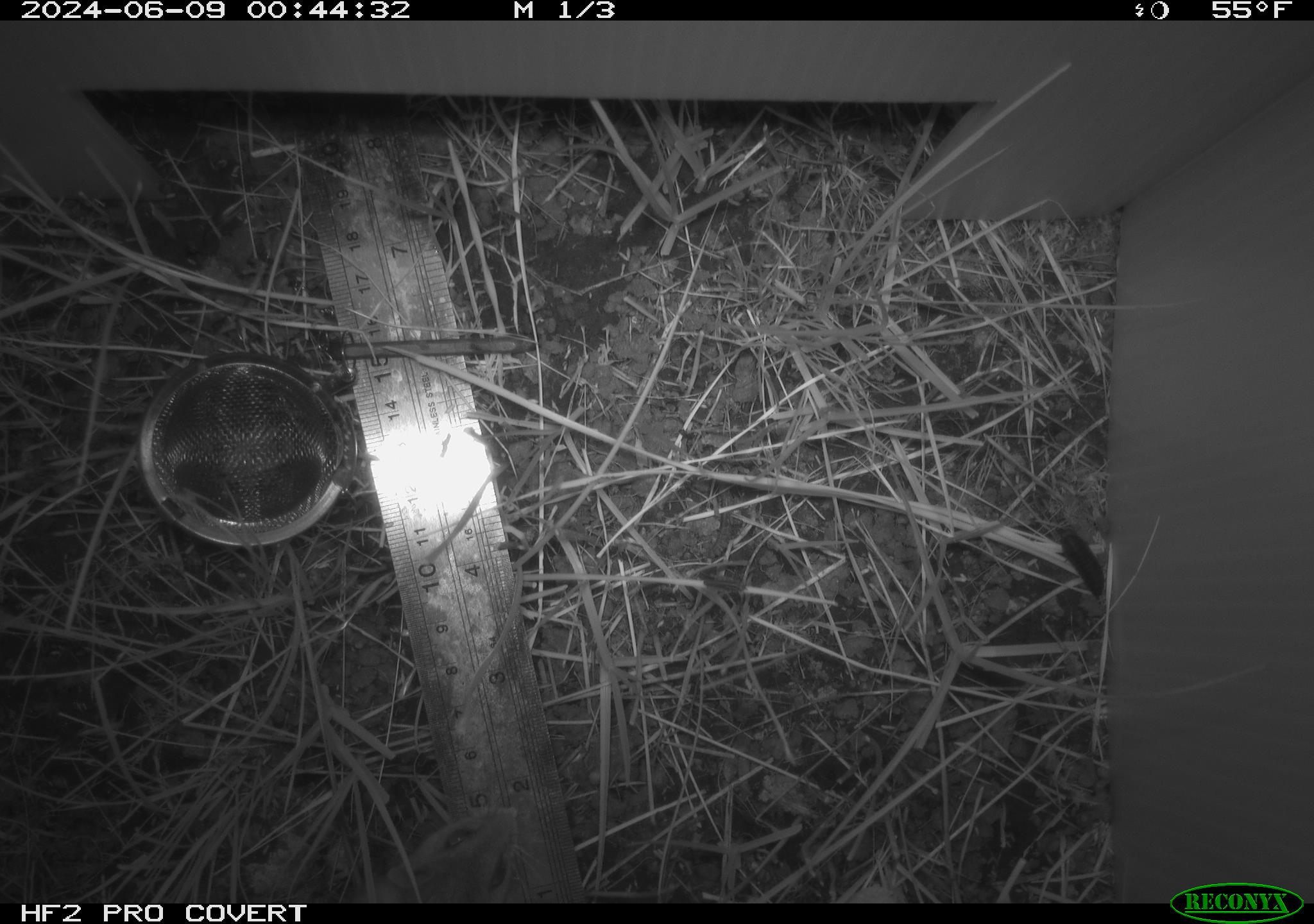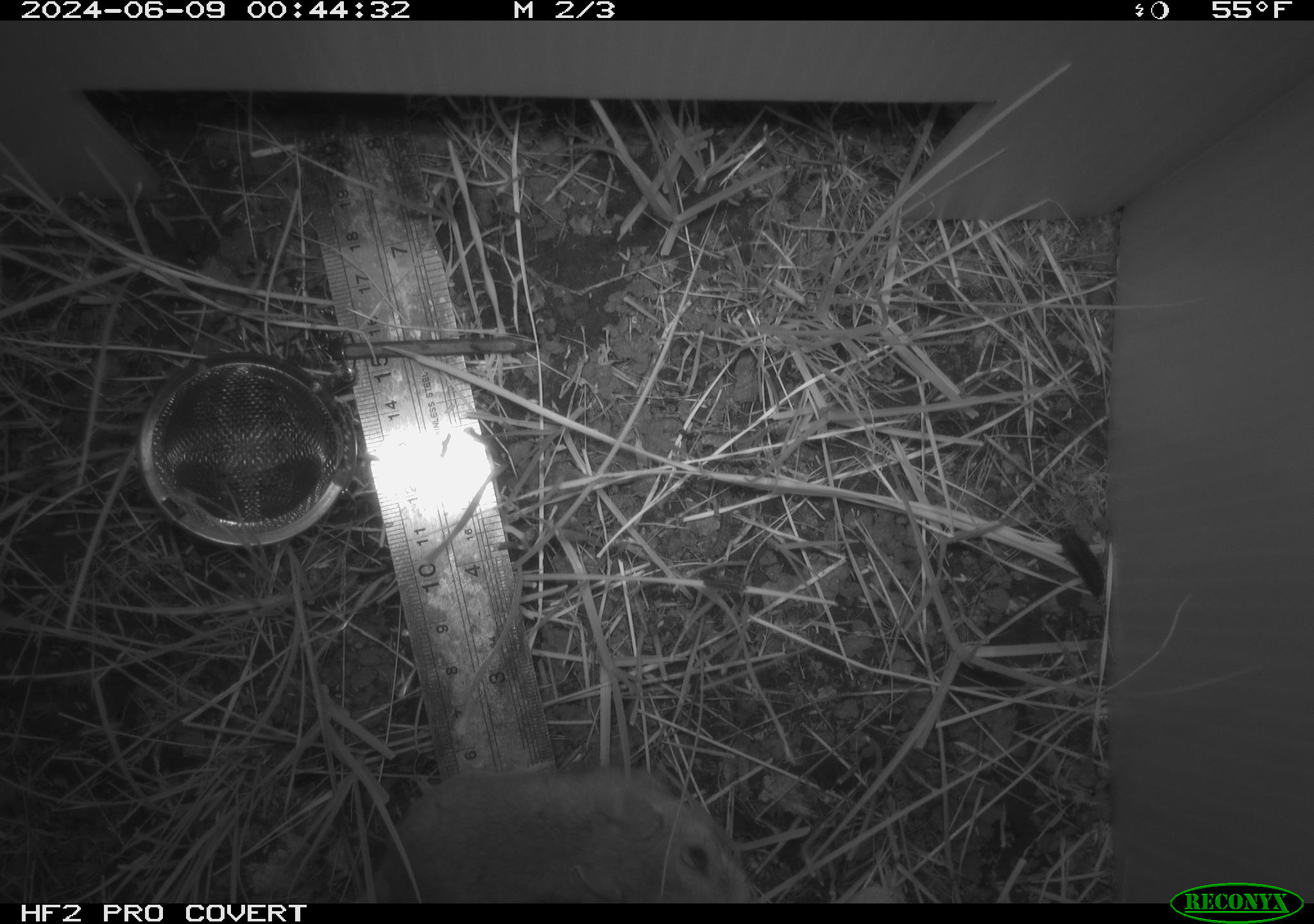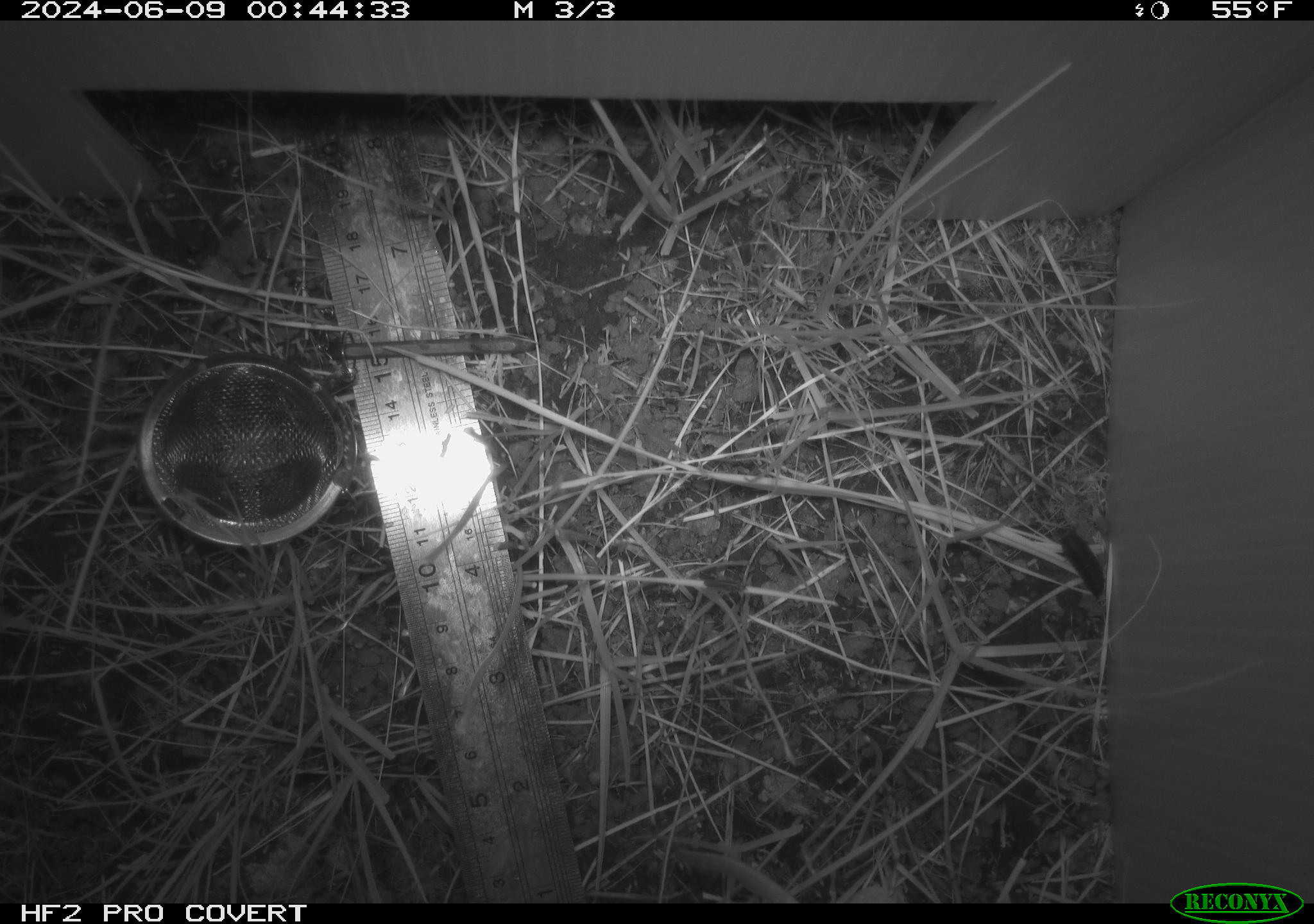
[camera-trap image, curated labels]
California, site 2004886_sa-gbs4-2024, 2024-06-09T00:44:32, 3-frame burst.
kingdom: Animalia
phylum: Chordata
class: Mammalia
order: Rodentia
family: Cricetidae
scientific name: Arvicolinae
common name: voles, lemmings, and muskrats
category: arvicolinae subfamily